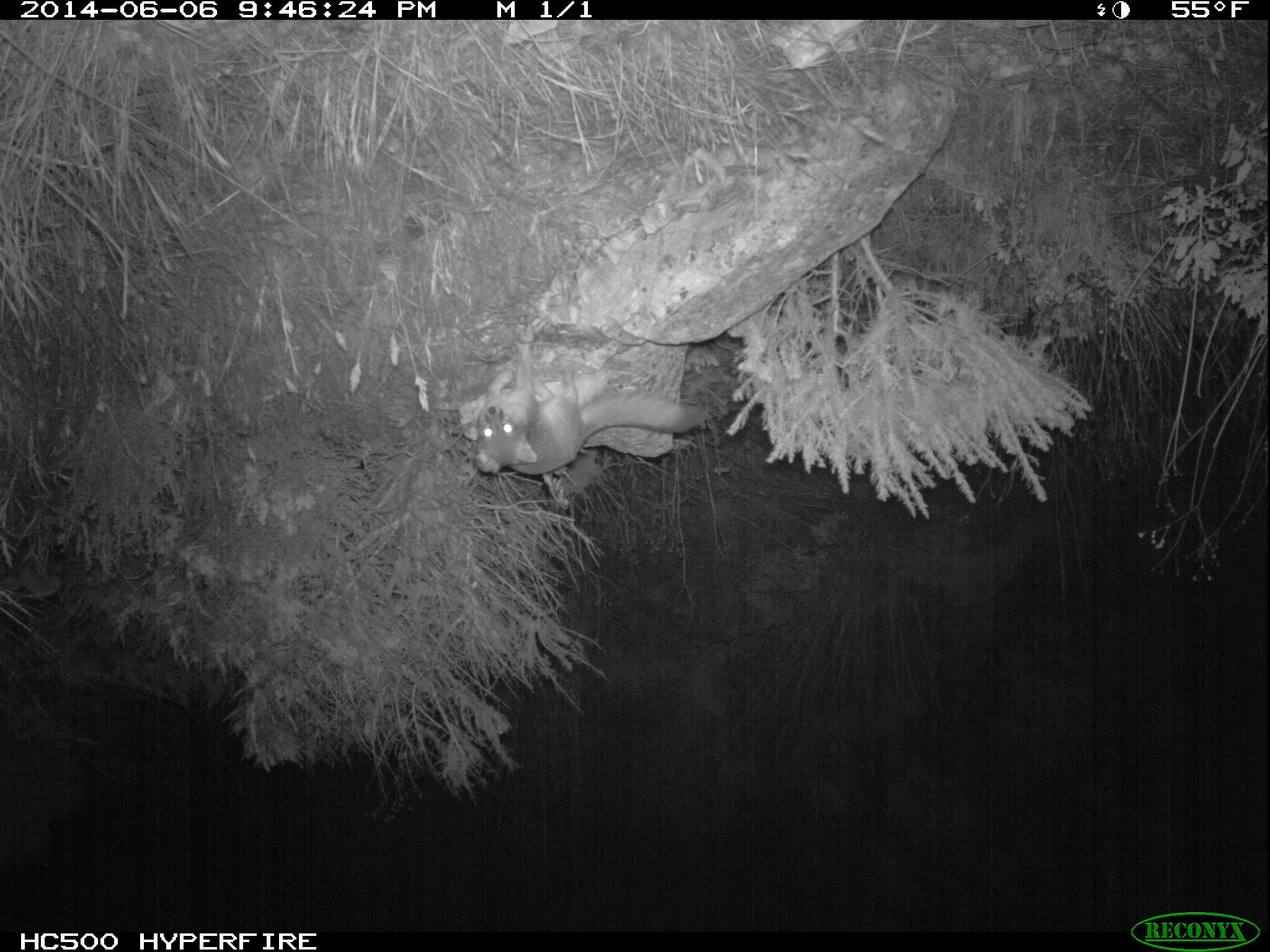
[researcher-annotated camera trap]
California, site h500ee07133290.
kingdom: Animalia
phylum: Chordata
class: Mammalia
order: Carnivora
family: Canidae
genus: Urocyon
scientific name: Urocyon littoralis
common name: island fox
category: fox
Fox (island fox) (Urocyon littoralis).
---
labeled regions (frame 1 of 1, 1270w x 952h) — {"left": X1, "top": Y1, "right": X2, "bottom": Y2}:
fox: {"left": 471, "top": 343, "right": 701, "bottom": 475}